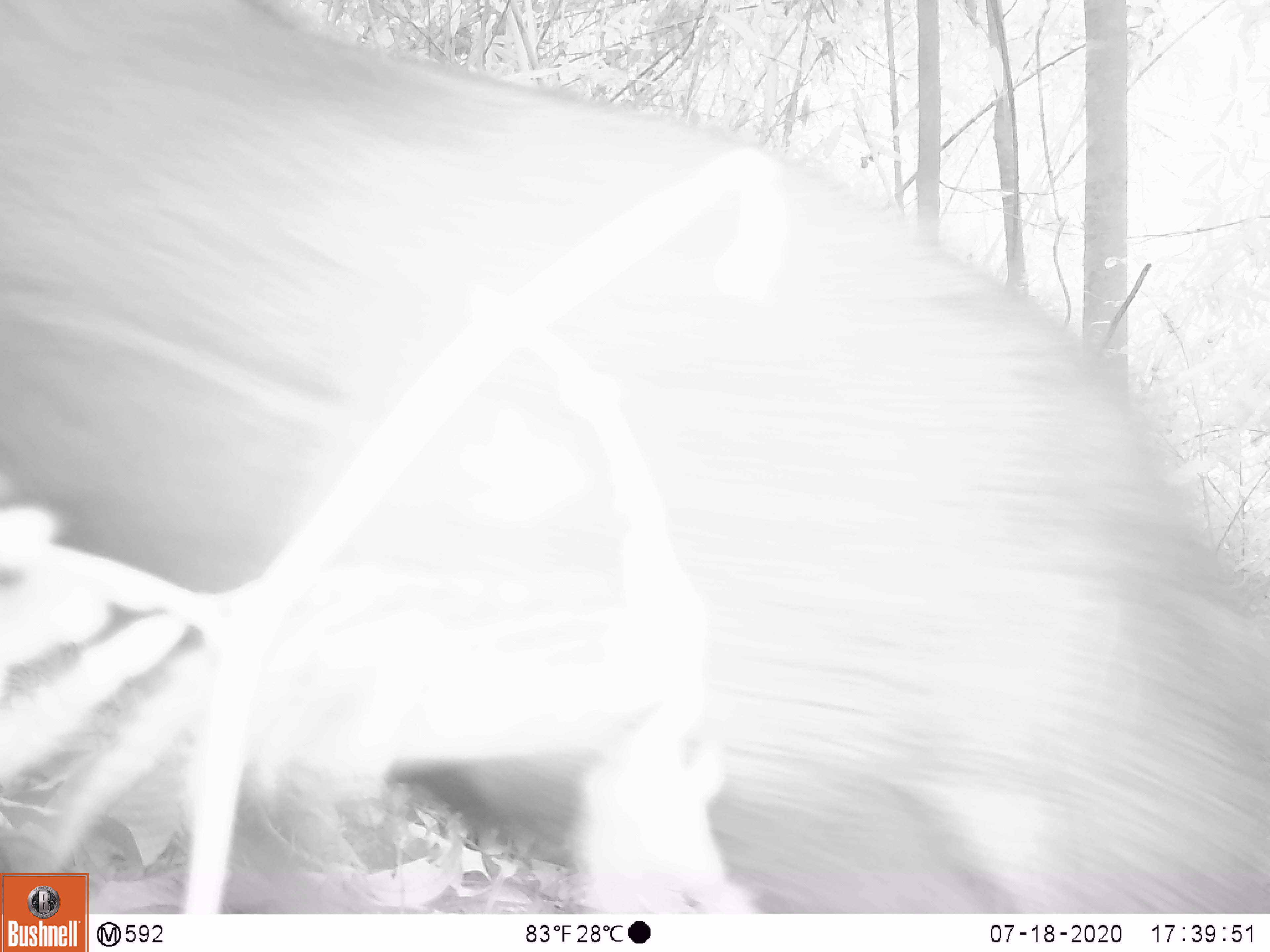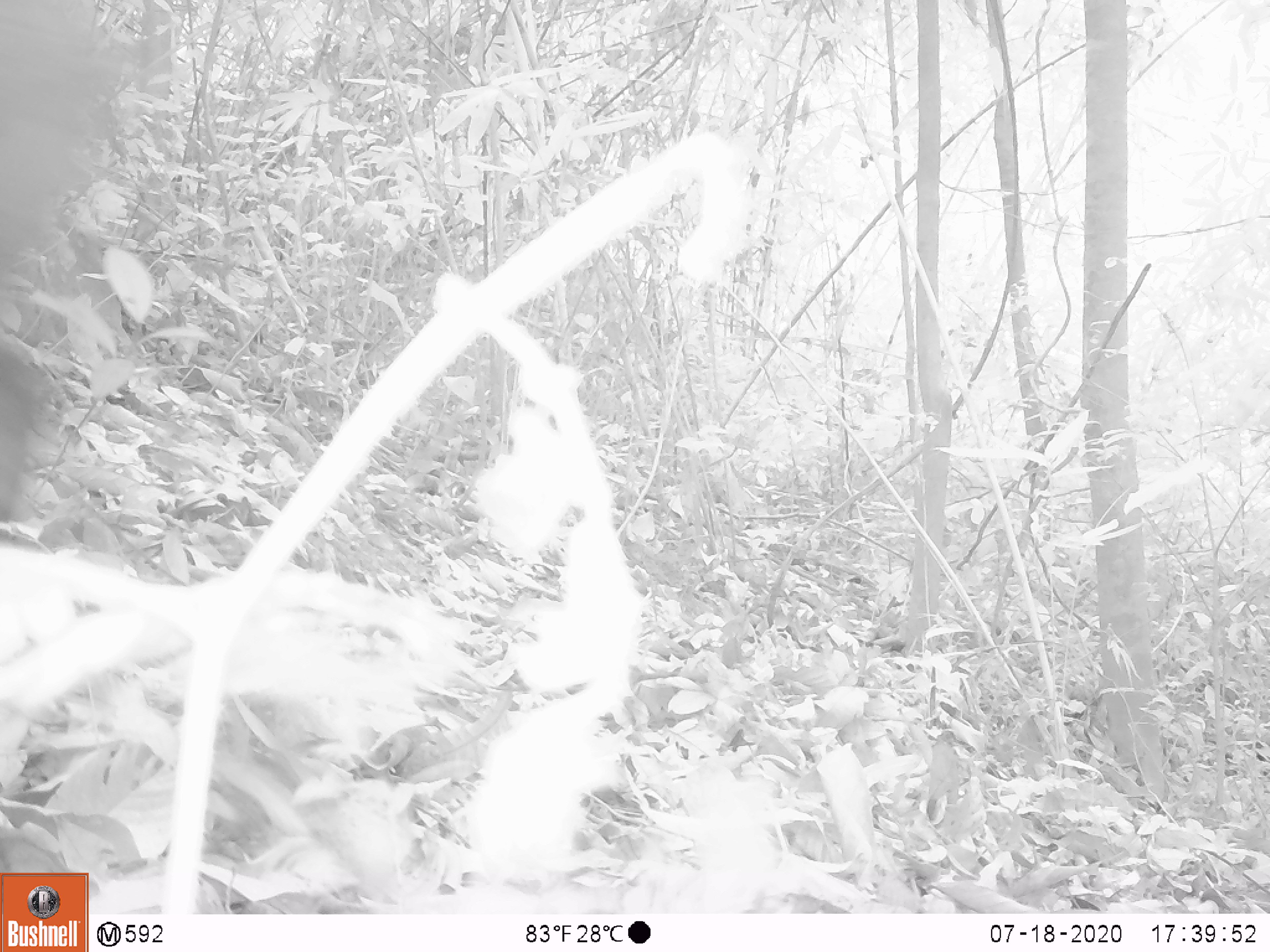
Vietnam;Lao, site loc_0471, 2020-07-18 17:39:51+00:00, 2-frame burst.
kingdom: Animalia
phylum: Chordata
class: Mammalia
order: Artiodactyla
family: Suidae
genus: Sus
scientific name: Sus scrofa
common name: eurasian wild pig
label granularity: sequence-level